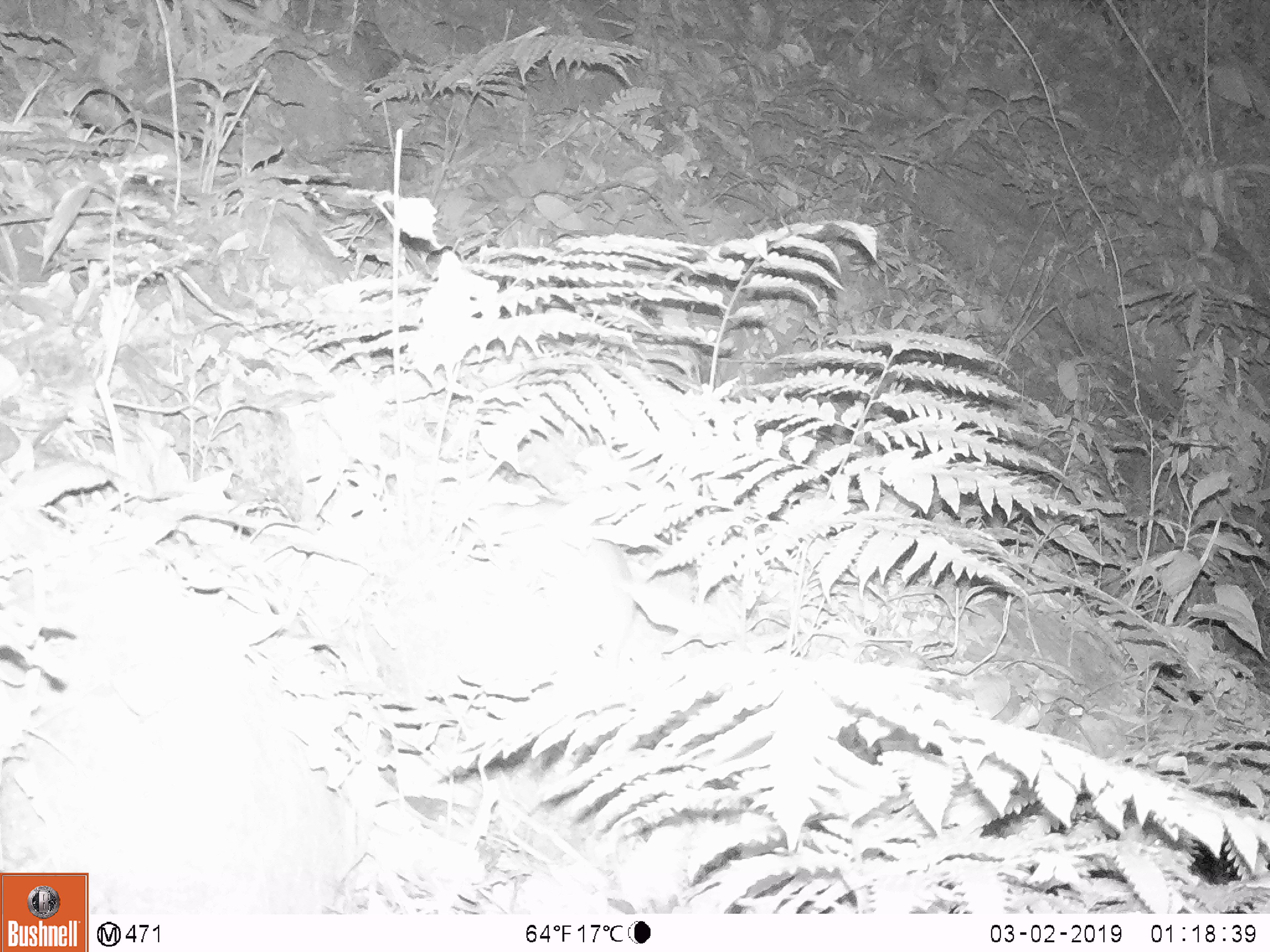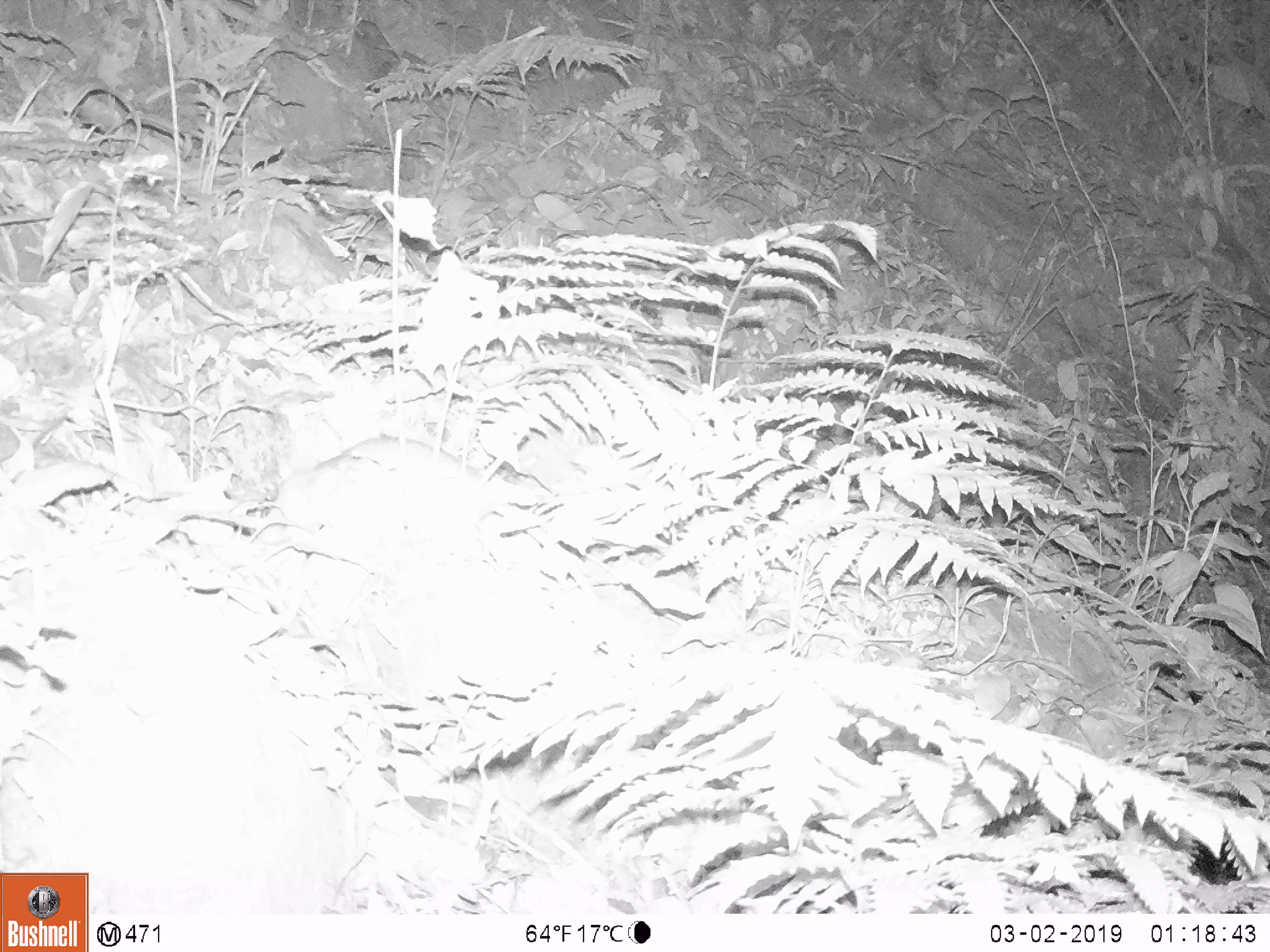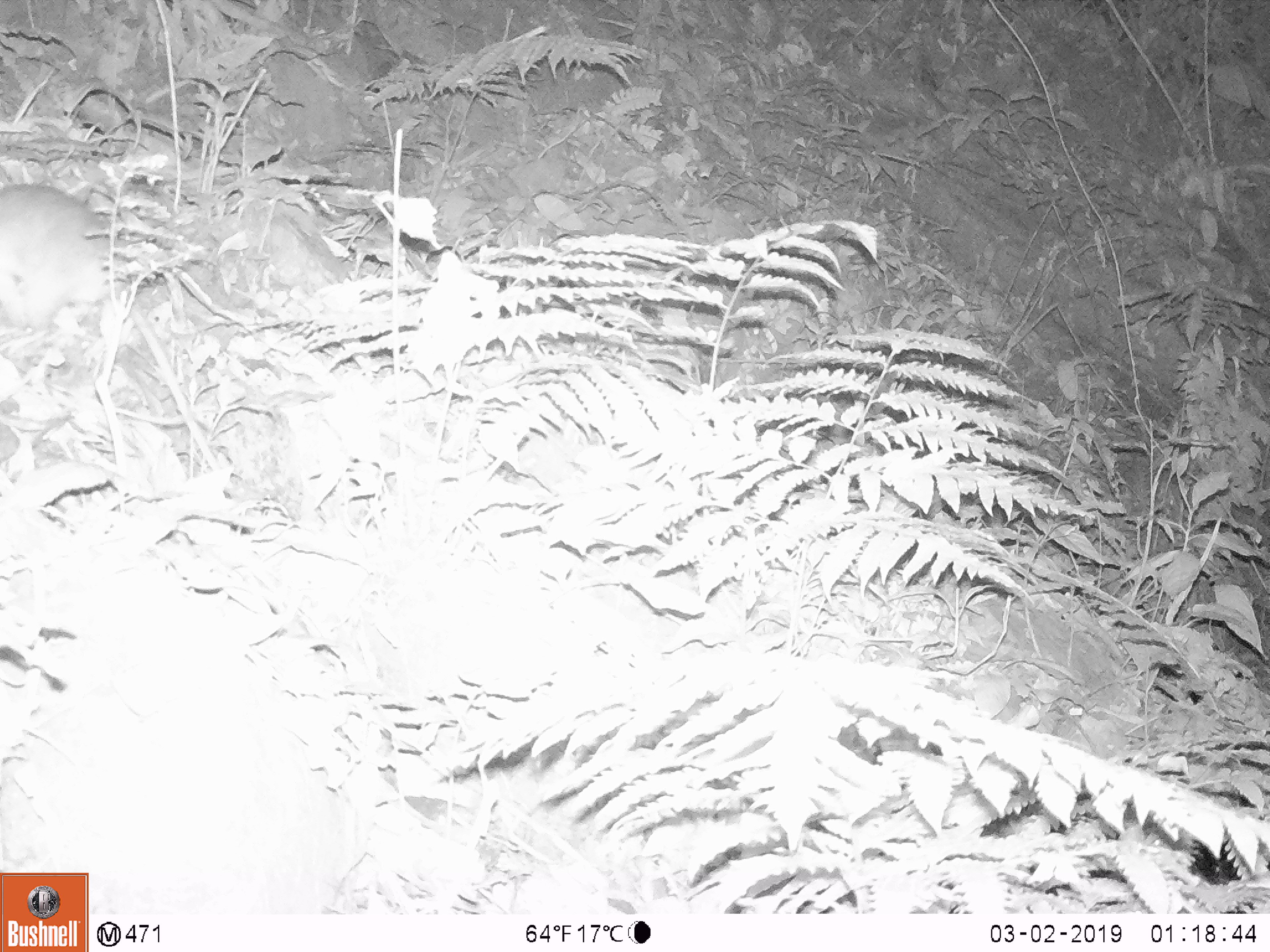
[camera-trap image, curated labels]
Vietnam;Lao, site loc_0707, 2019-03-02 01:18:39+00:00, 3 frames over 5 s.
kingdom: Animalia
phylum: Chordata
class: Mammalia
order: Rodentia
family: Muridae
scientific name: Muridae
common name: old-world mice and rats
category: unidentified murid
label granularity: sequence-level